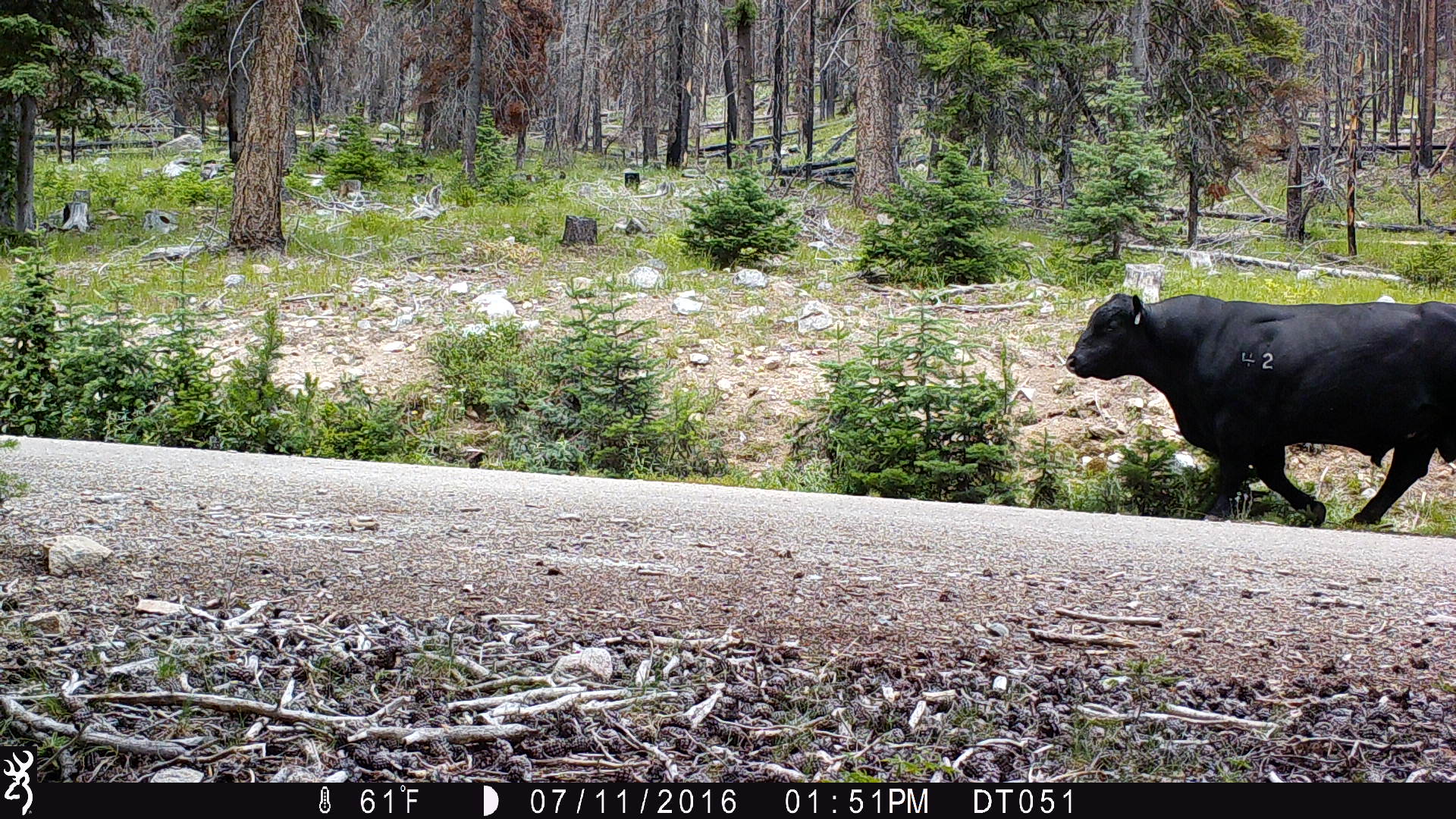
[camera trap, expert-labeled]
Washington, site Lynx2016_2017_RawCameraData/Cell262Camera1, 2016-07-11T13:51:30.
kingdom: Animalia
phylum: Chordata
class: Mammalia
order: Artiodactyla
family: Bovidae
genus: Bos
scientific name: Bos taurus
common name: domestic cattle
Domestic cattle (Bos taurus). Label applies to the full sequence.